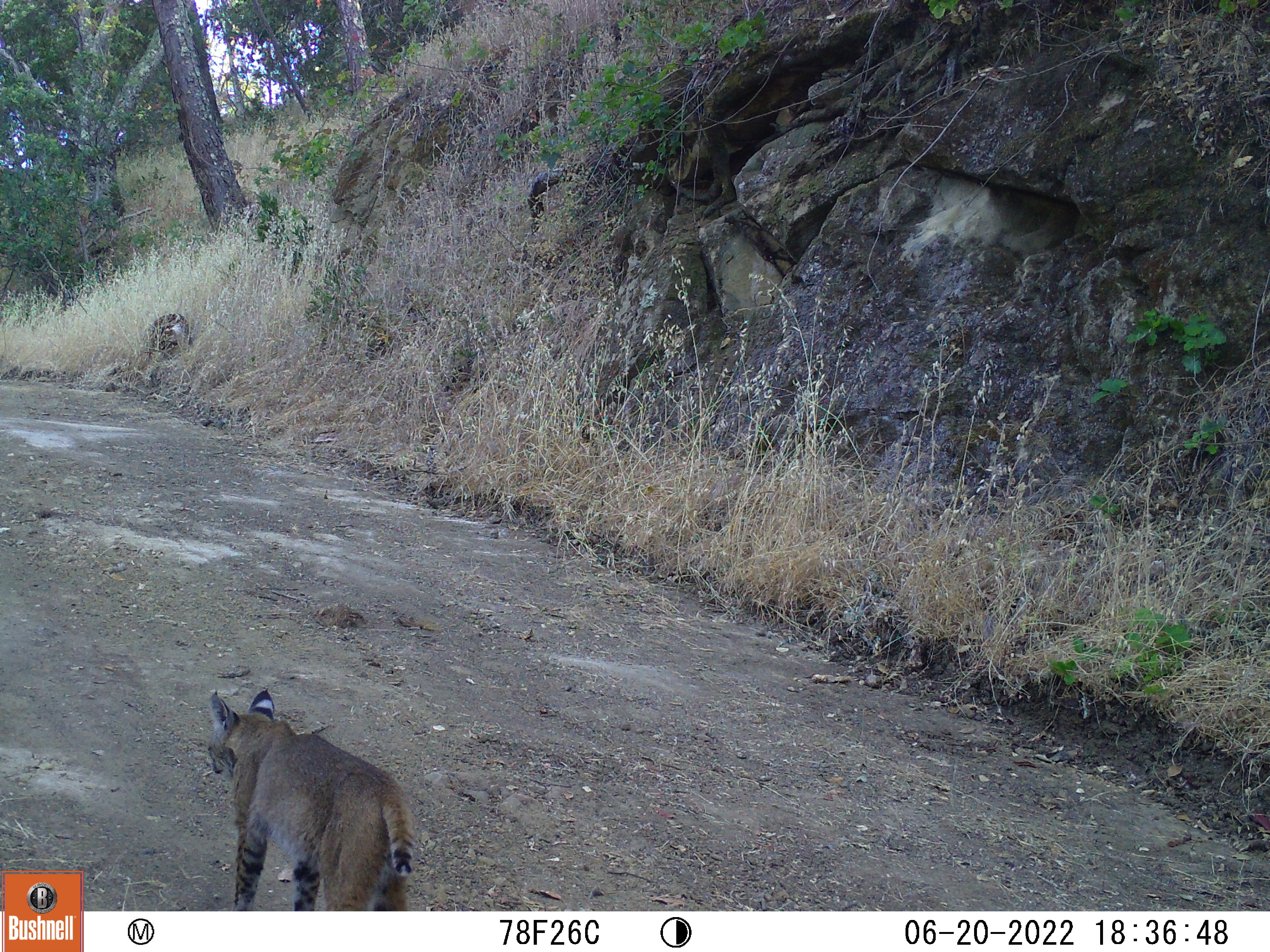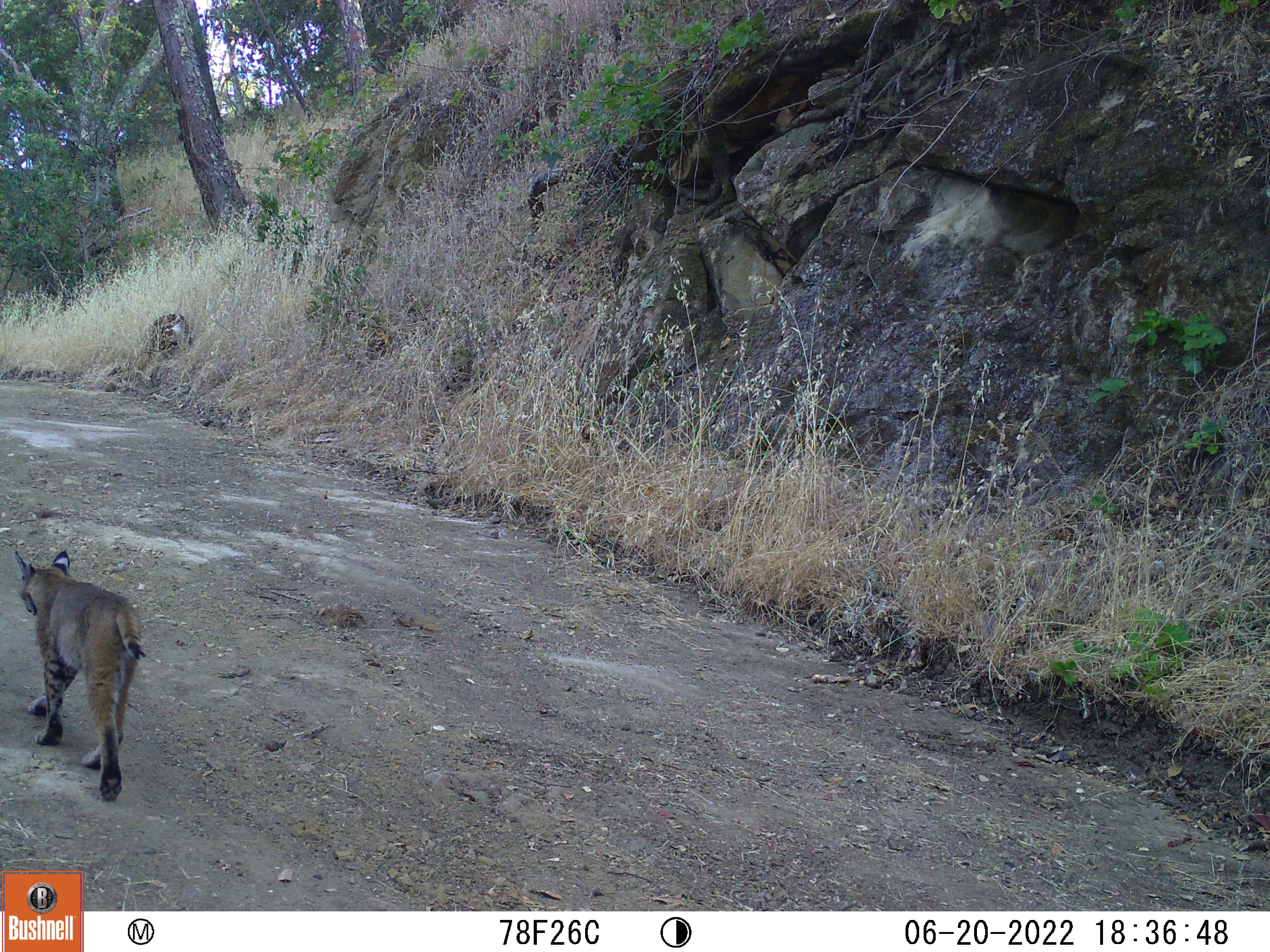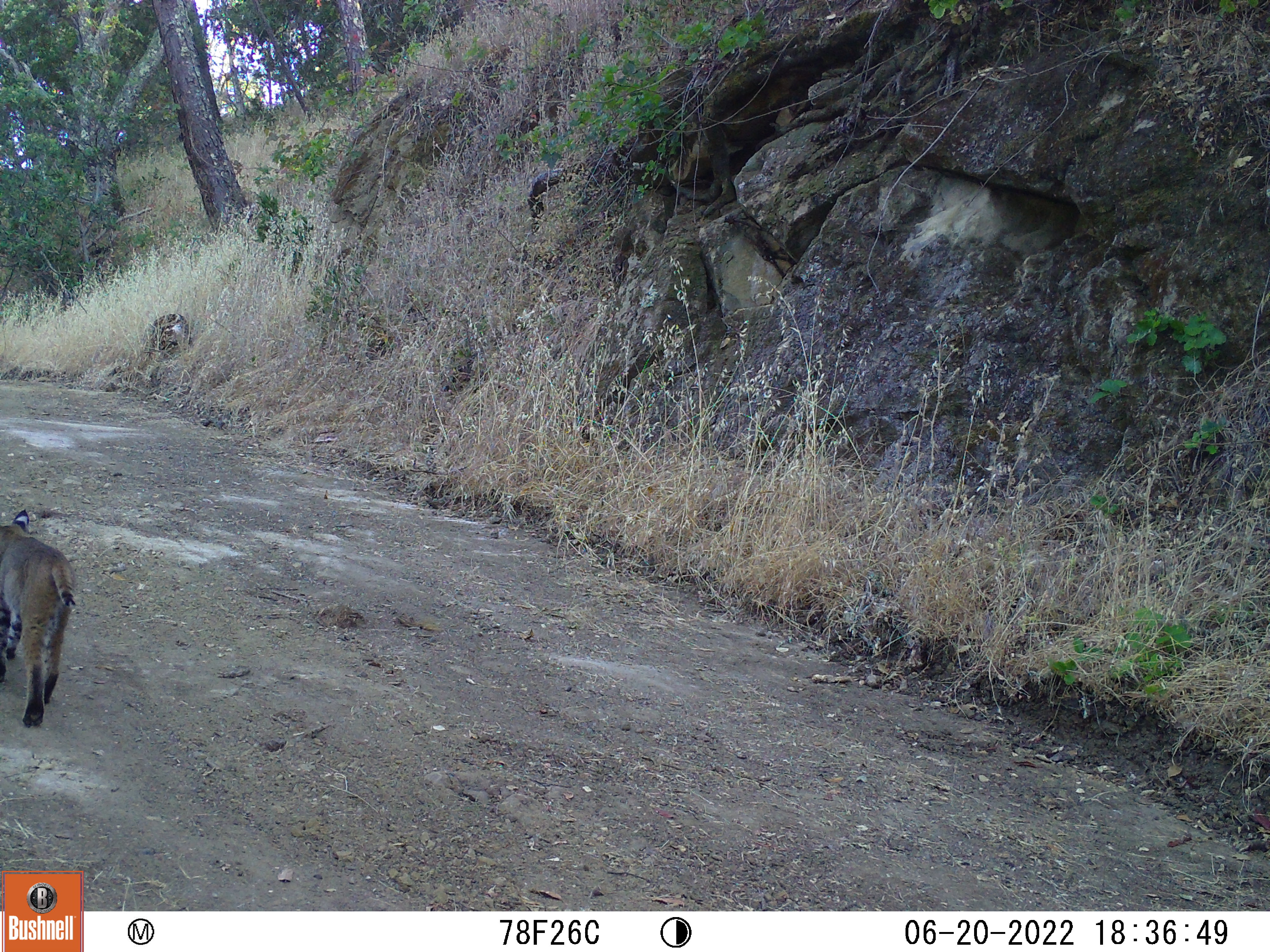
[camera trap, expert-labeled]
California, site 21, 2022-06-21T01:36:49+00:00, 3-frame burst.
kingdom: Animalia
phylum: Chordata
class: Mammalia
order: Carnivora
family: Felidae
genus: Lynx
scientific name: Lynx rufus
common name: bobcat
Bobcat (Lynx rufus).